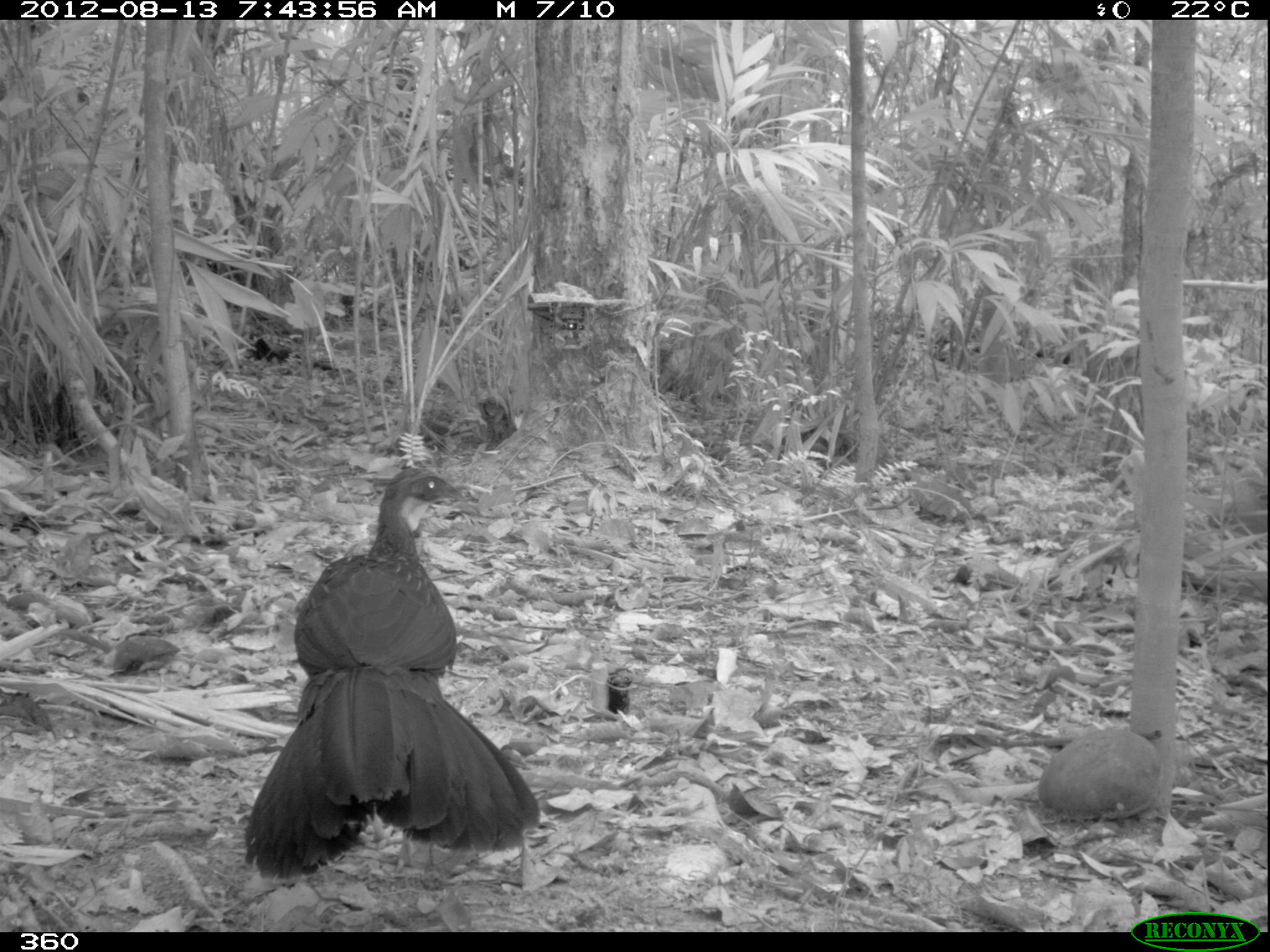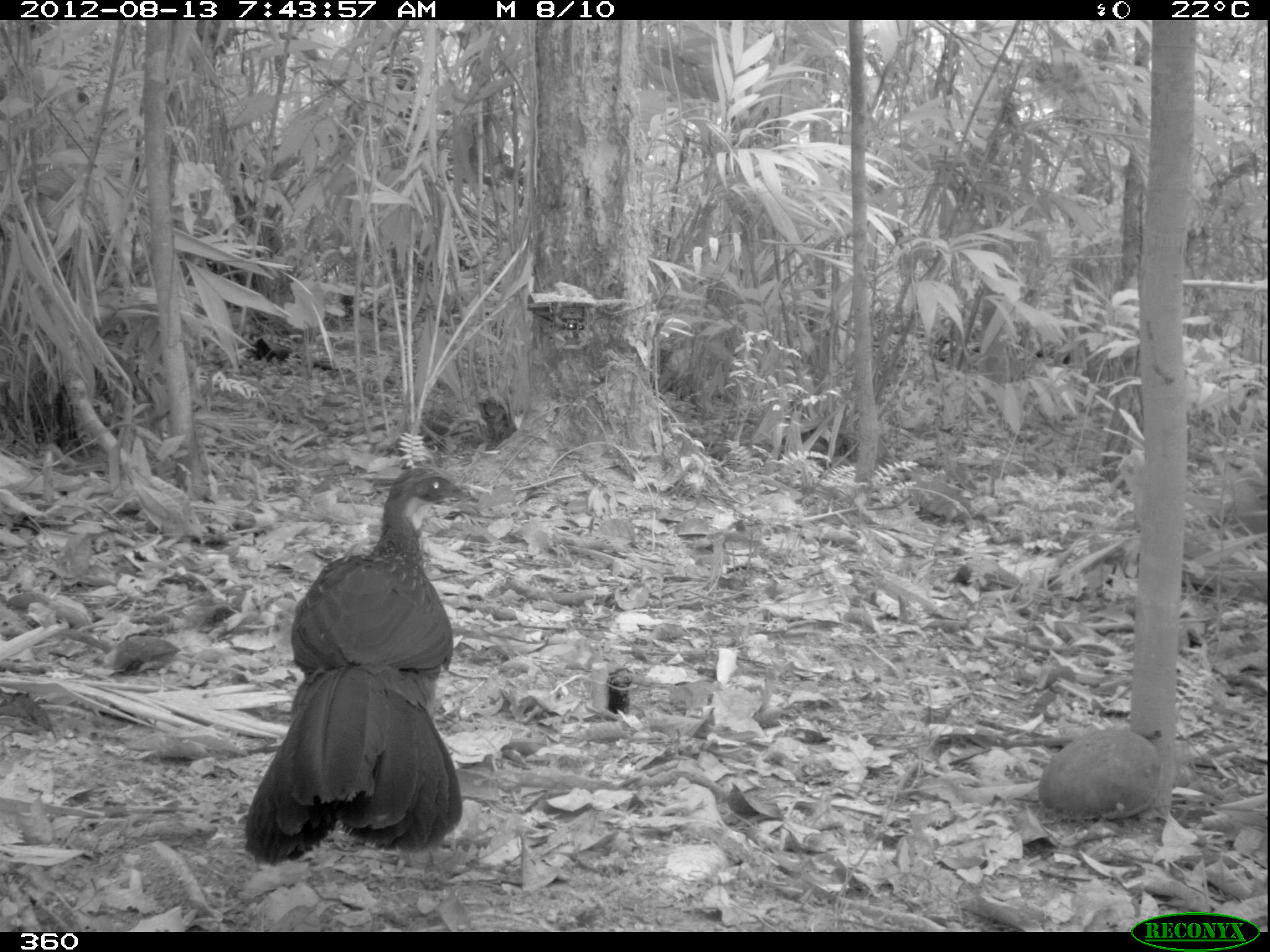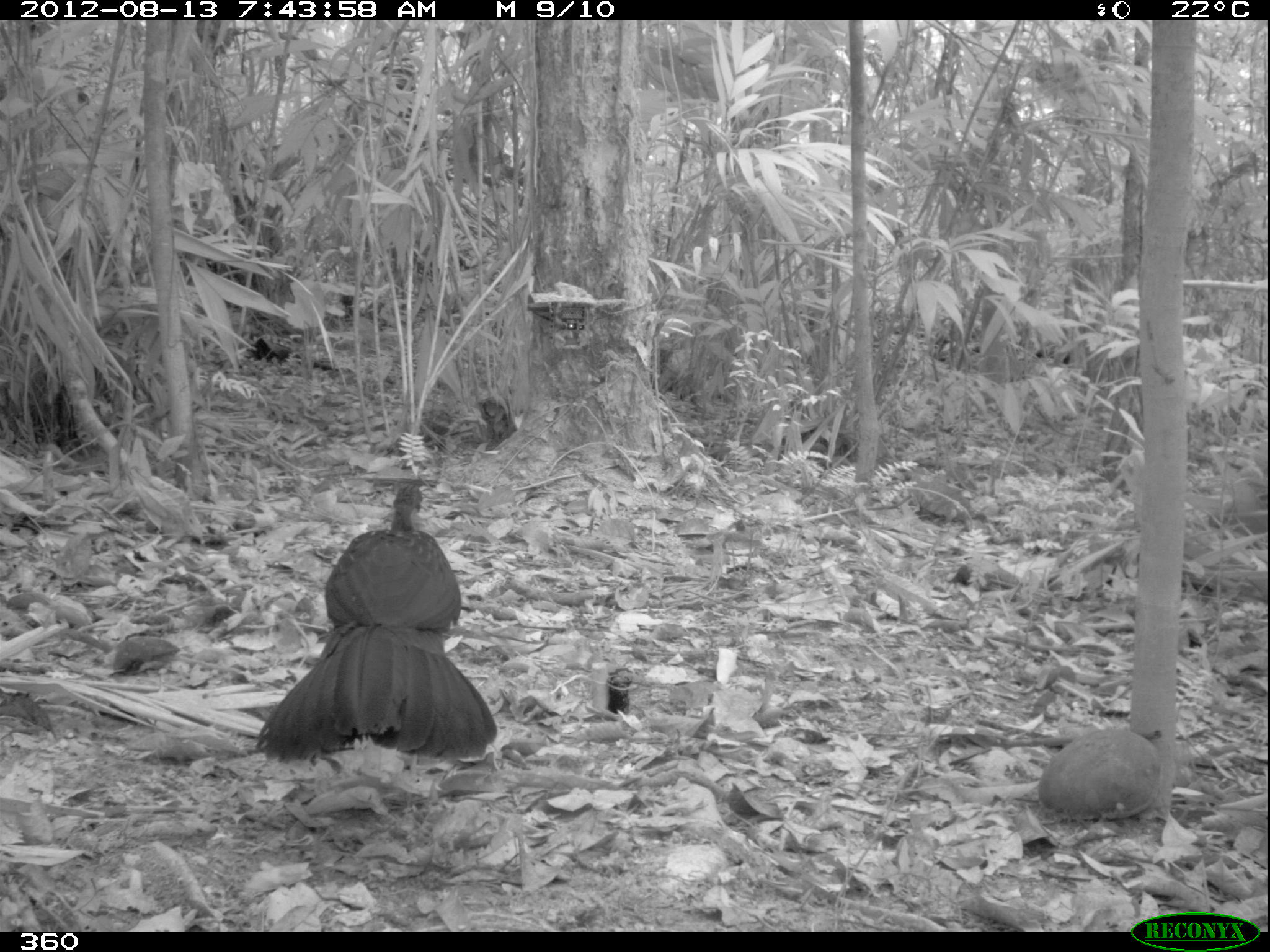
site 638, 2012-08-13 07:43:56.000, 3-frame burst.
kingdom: Animalia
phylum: Chordata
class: Aves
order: Galliformes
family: Cracidae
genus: Penelope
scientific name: Penelope jacquacu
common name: spix's guan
Penelope jacquacu (spix's guan).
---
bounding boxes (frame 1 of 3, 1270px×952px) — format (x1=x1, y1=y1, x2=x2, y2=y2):
penelope jacquacu: (x1=241, y1=469, x2=540, y2=884)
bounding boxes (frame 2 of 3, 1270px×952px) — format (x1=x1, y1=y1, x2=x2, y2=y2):
penelope jacquacu: (x1=245, y1=465, x2=468, y2=866)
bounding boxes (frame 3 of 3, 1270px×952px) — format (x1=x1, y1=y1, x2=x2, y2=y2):
penelope jacquacu: (x1=254, y1=482, x2=498, y2=761)